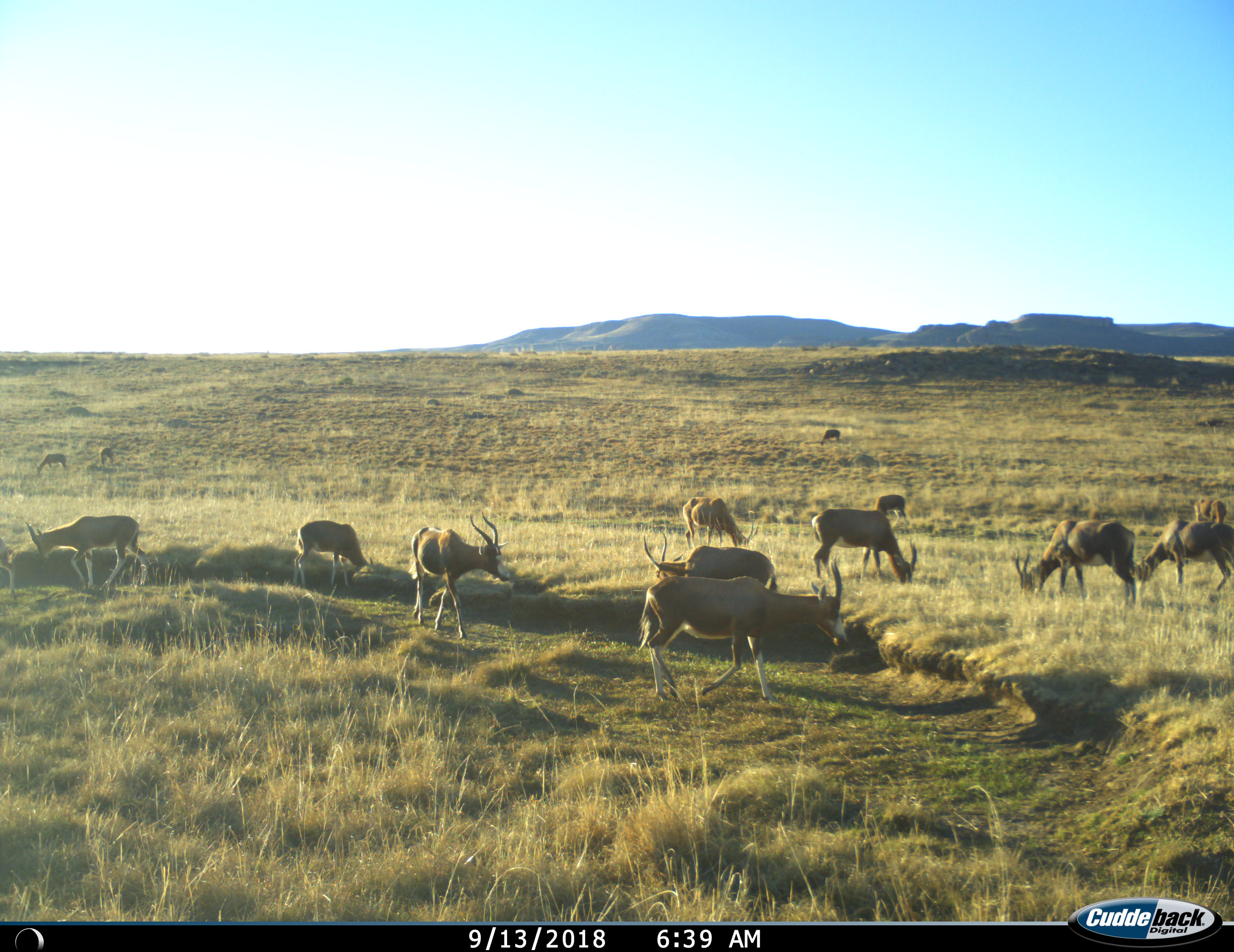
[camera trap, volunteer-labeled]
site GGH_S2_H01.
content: unidentified animal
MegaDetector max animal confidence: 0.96